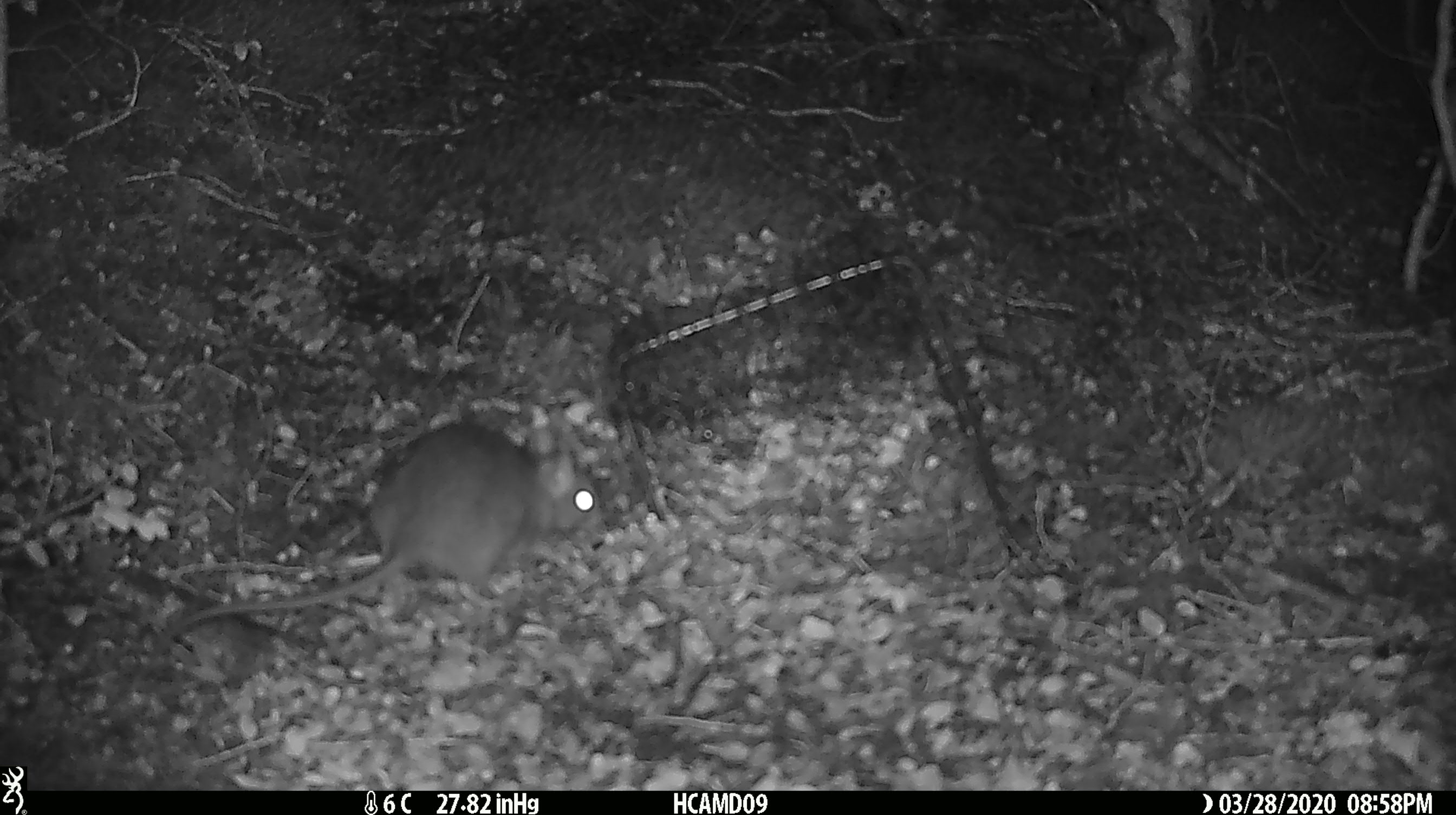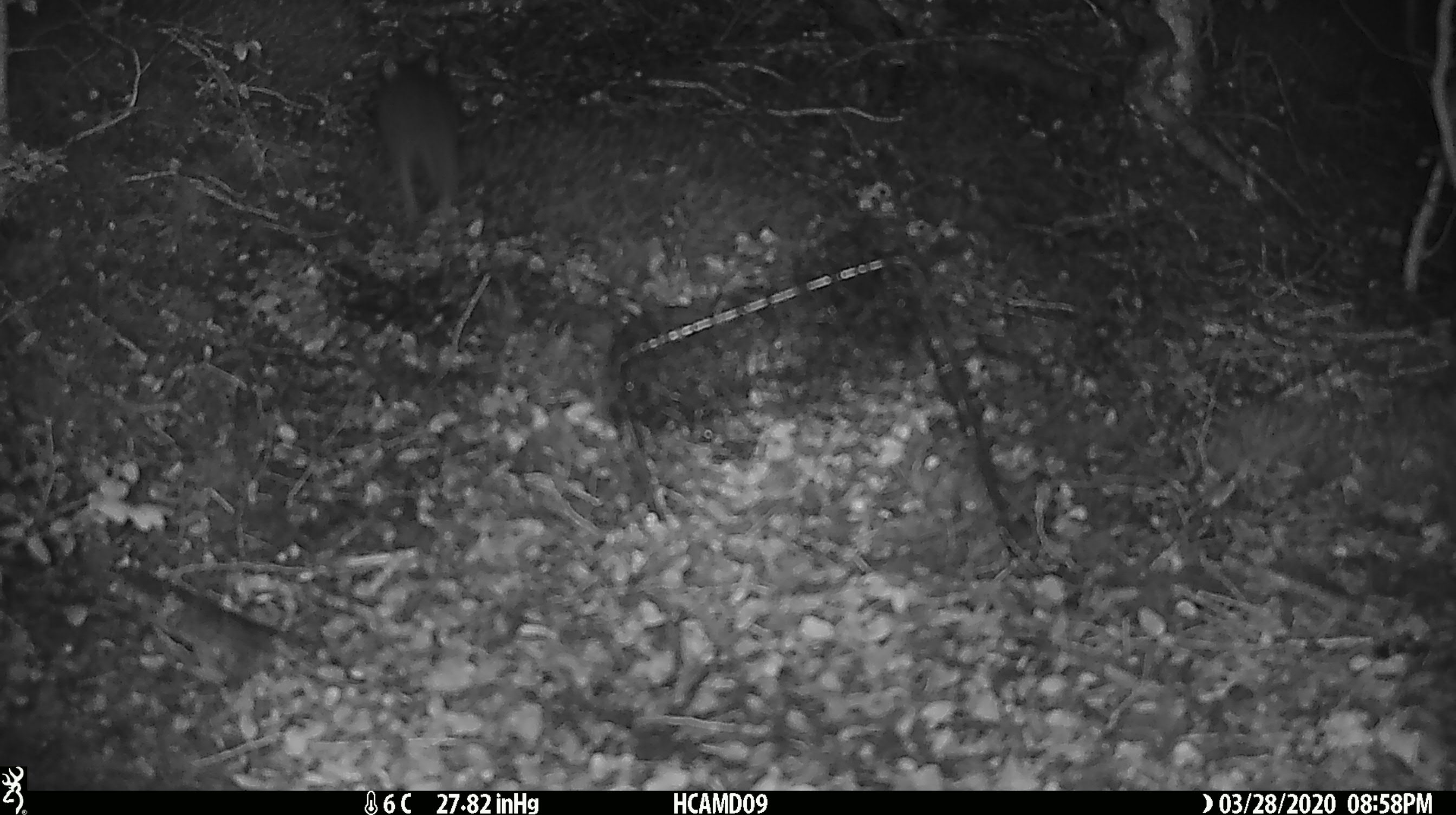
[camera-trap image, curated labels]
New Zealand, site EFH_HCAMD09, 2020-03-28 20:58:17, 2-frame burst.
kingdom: Animalia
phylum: Chordata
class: Mammalia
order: Rodentia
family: Muridae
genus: Rattus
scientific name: Rattus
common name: rat